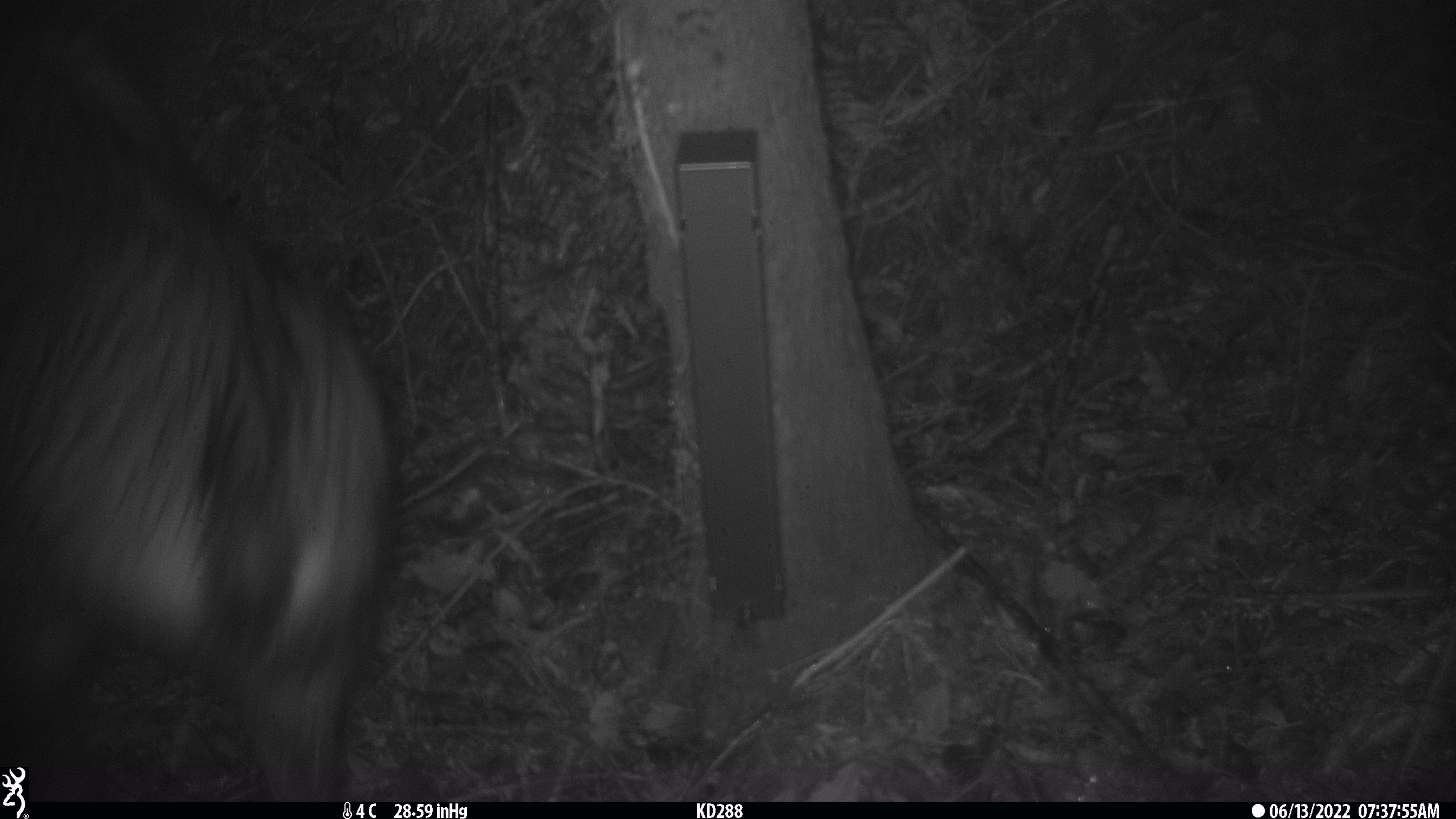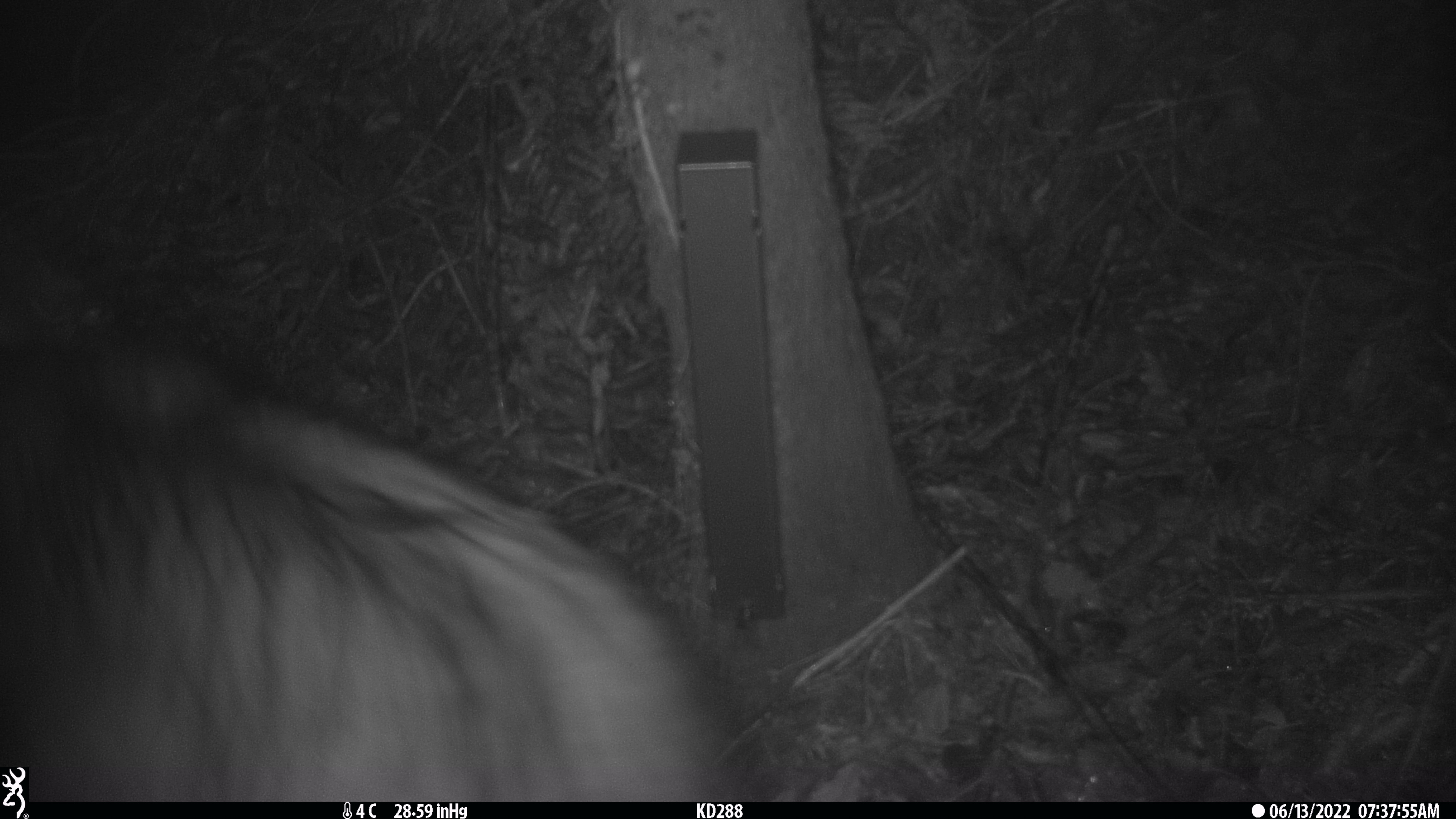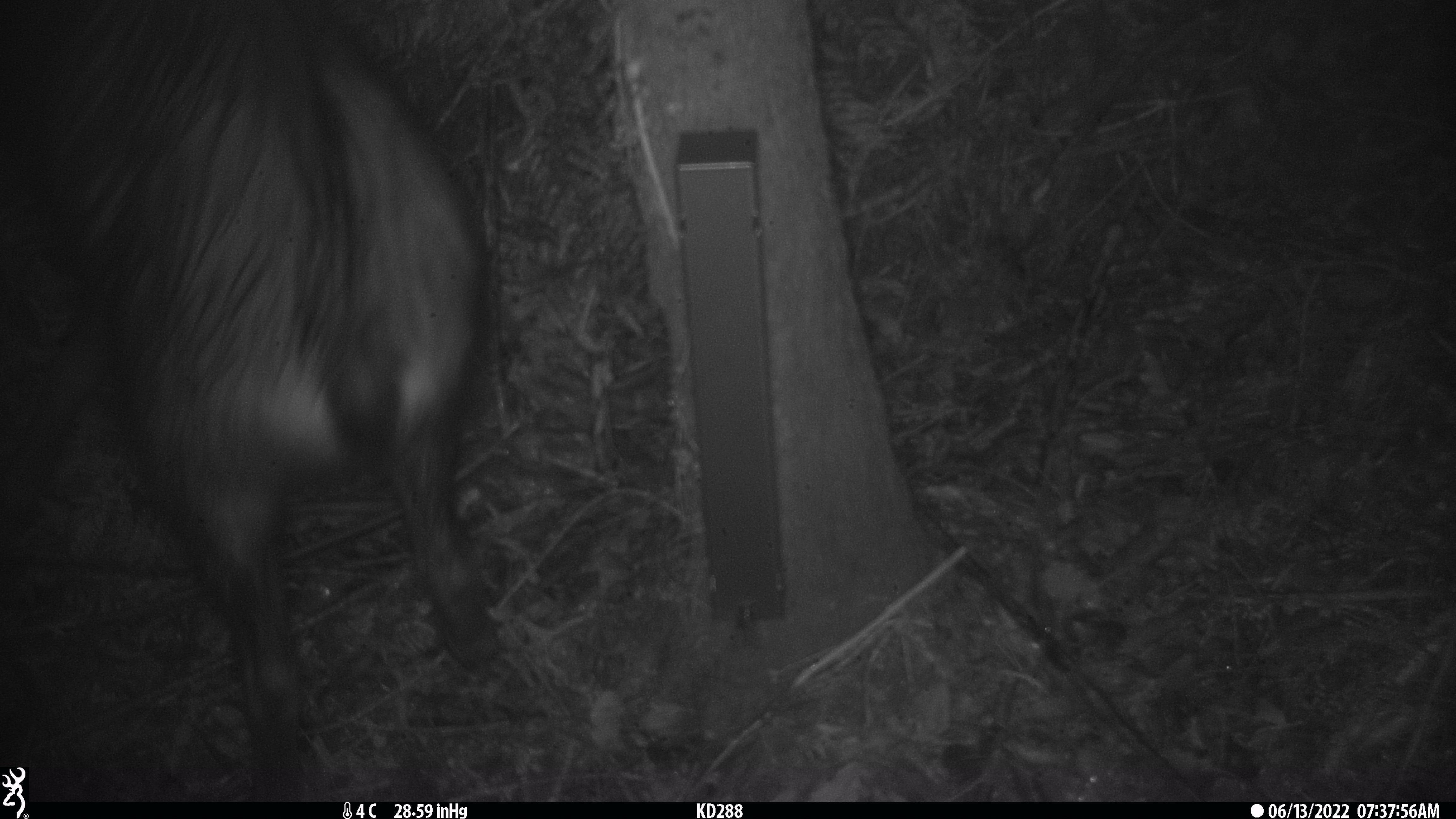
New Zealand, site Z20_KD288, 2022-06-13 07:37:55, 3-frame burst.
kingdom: Animalia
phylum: Chordata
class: Mammalia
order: Artiodactyla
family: Bovidae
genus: Rupicapra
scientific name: Rupicapra rupicapra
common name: alpine chamois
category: chamois